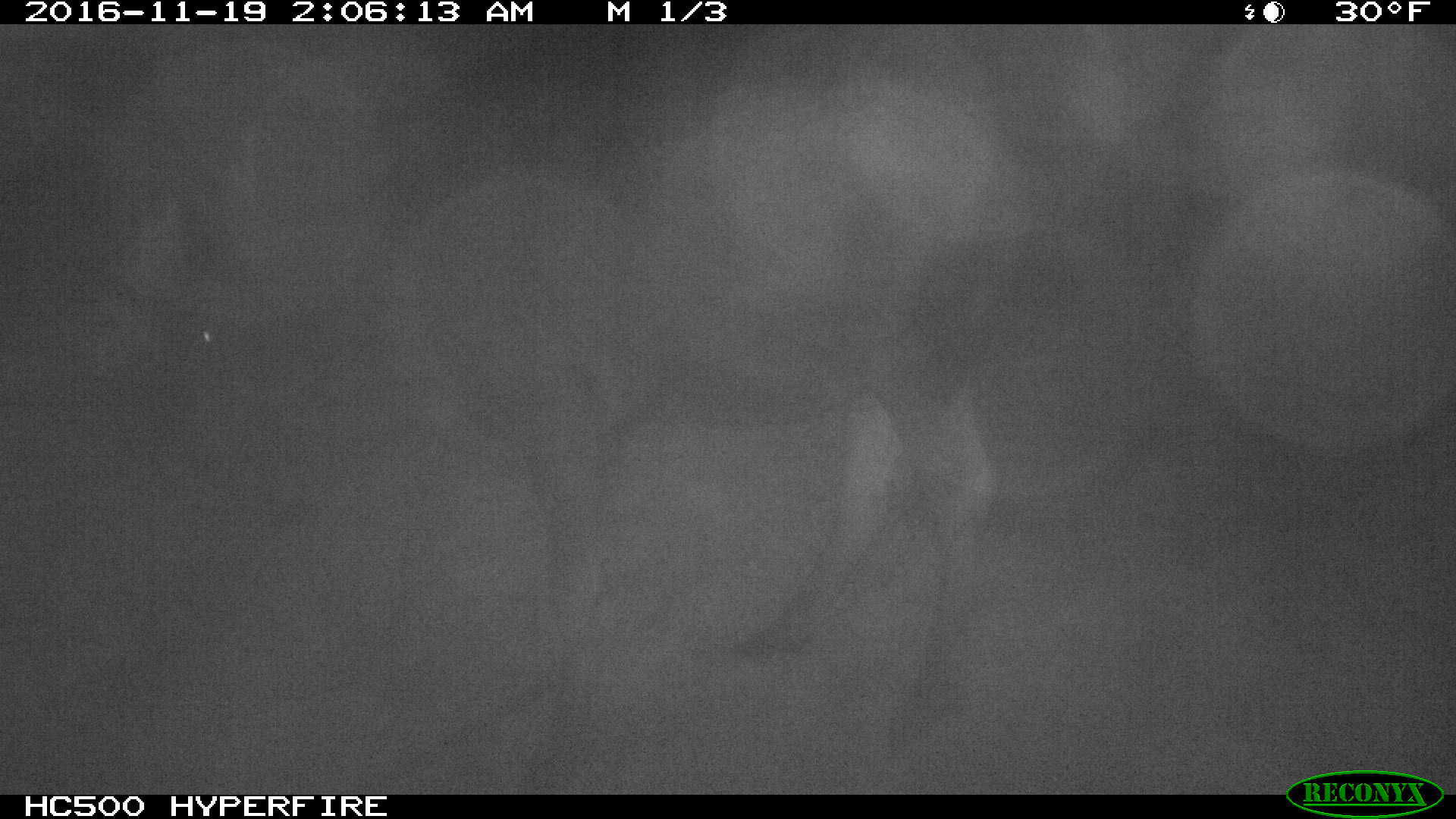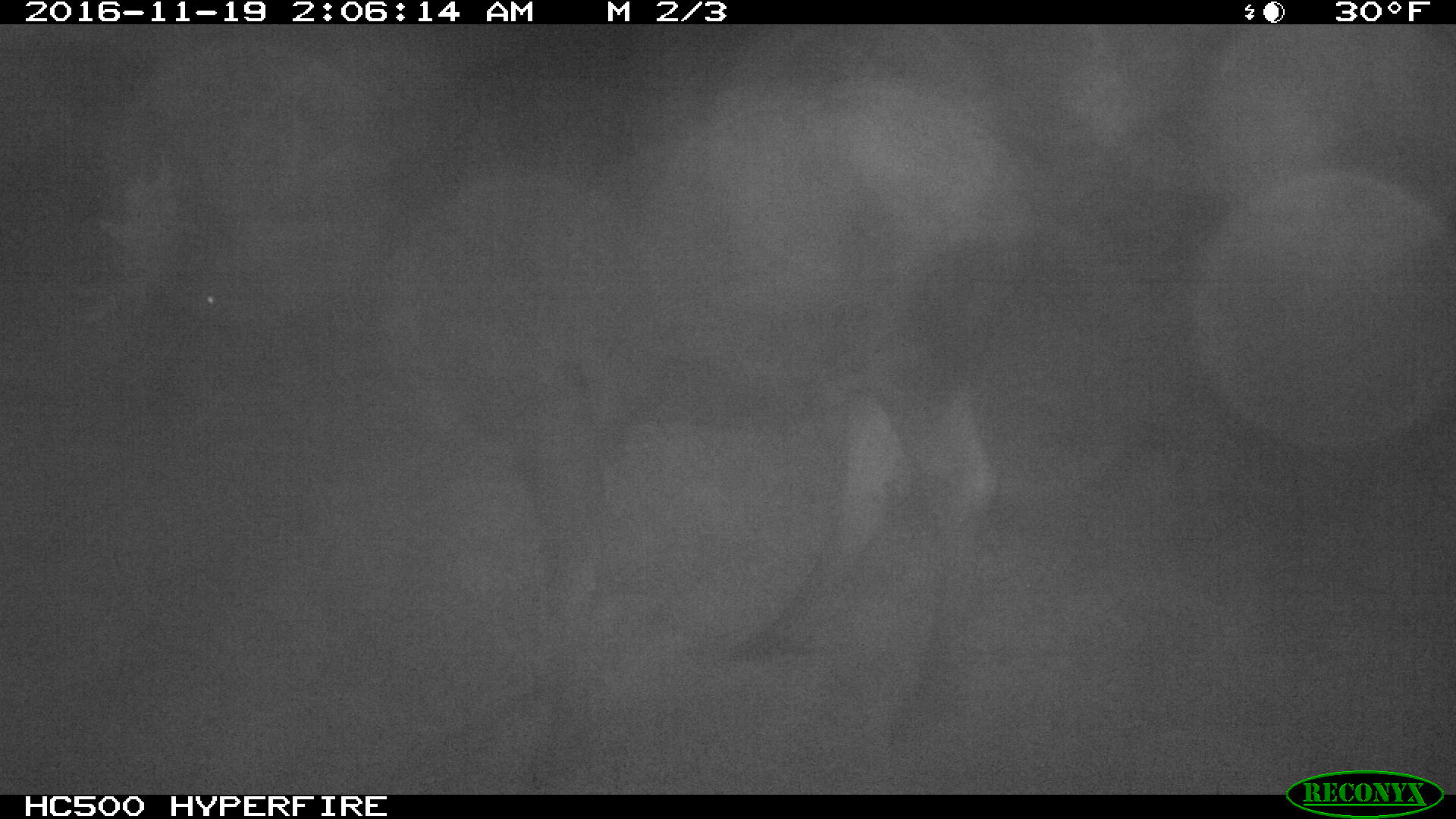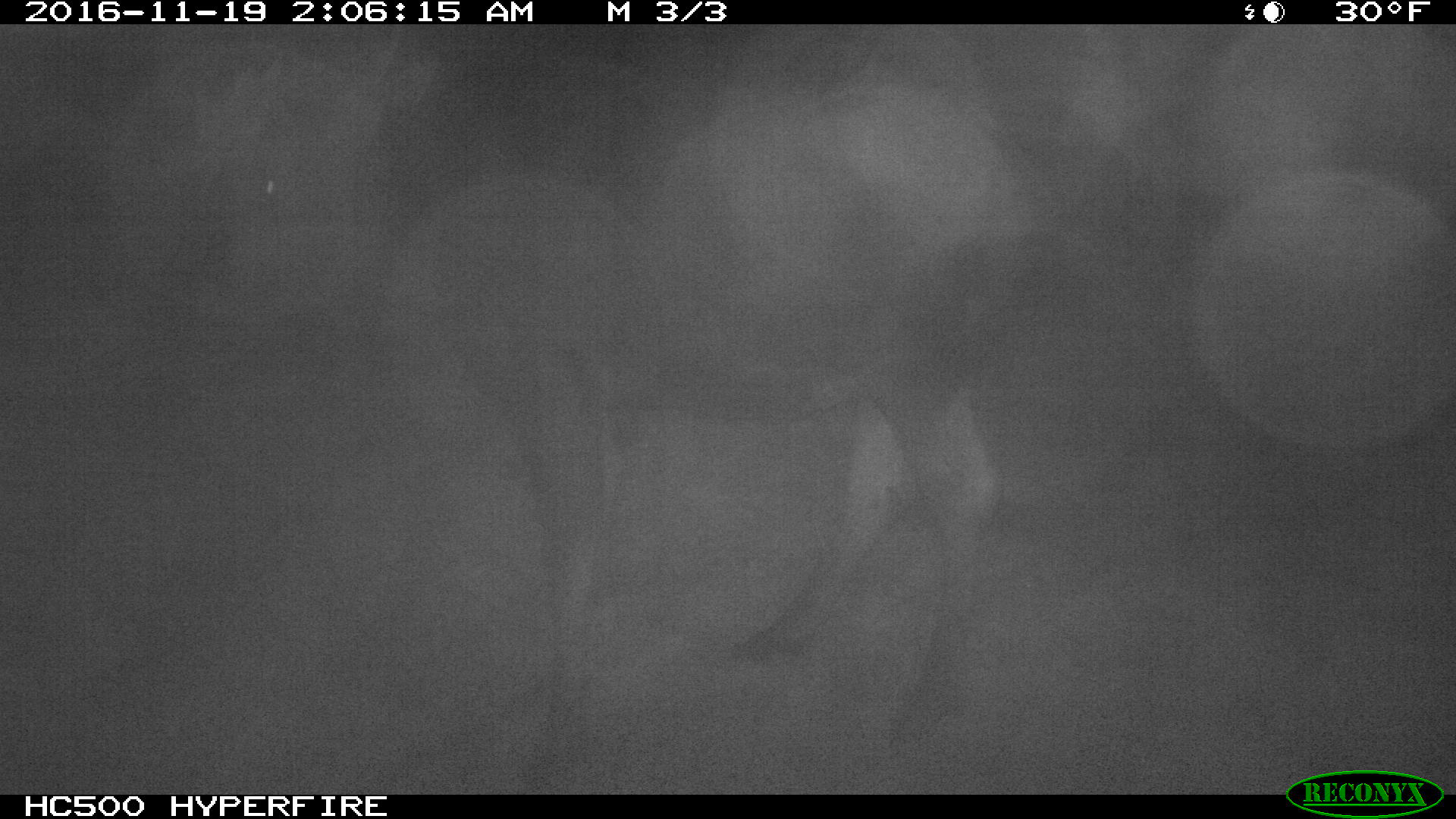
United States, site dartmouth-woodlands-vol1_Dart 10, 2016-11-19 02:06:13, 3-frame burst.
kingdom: Animalia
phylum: Chordata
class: Mammalia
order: Artiodactyla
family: Cervidae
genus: Alces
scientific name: Alces alces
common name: moose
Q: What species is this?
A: Moose (Alces alces).